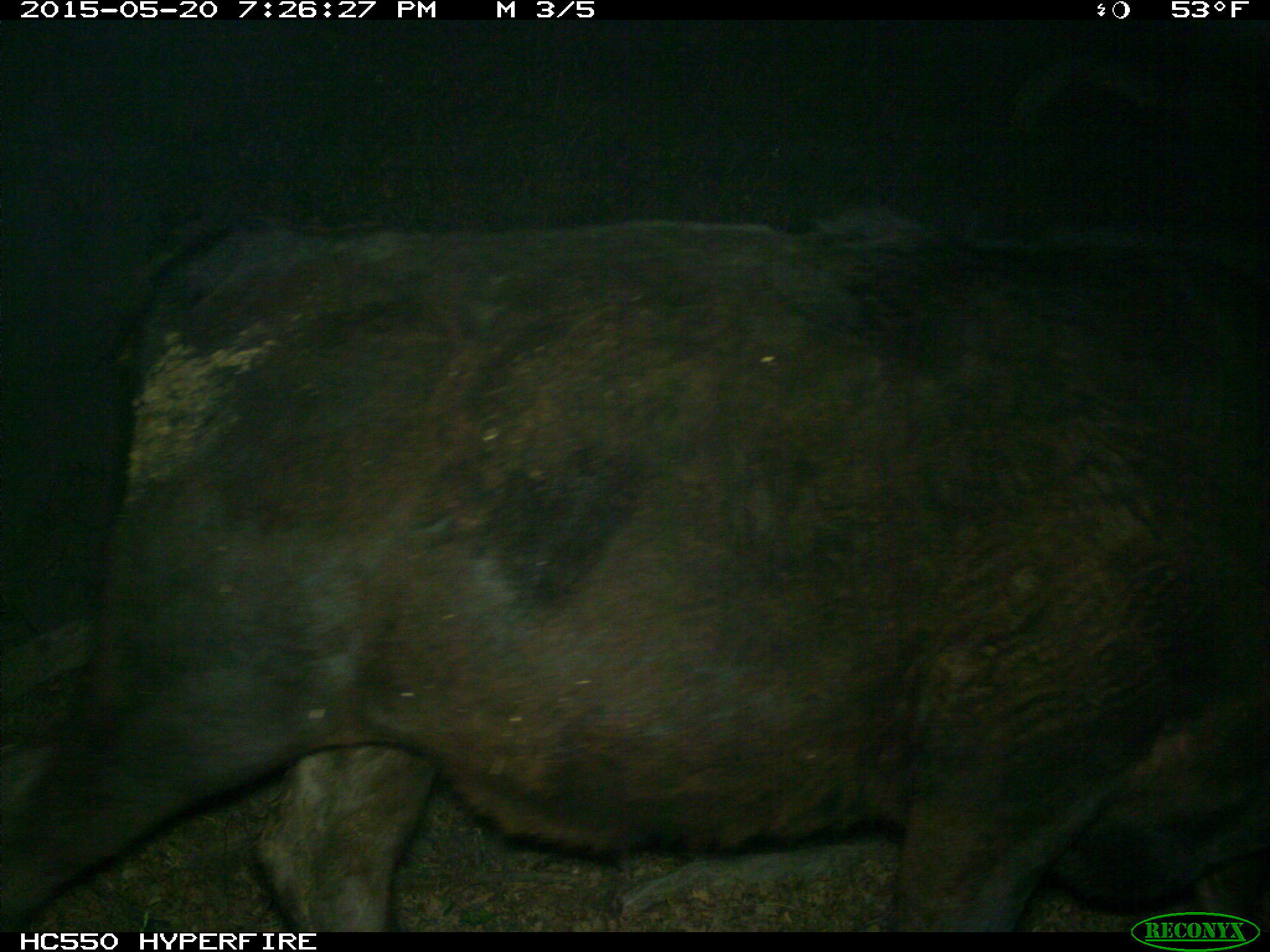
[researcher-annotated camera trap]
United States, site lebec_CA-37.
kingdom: Animalia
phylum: Chordata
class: Mammalia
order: Artiodactyla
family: Bovidae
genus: Bos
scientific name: Bos taurus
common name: domestic cow